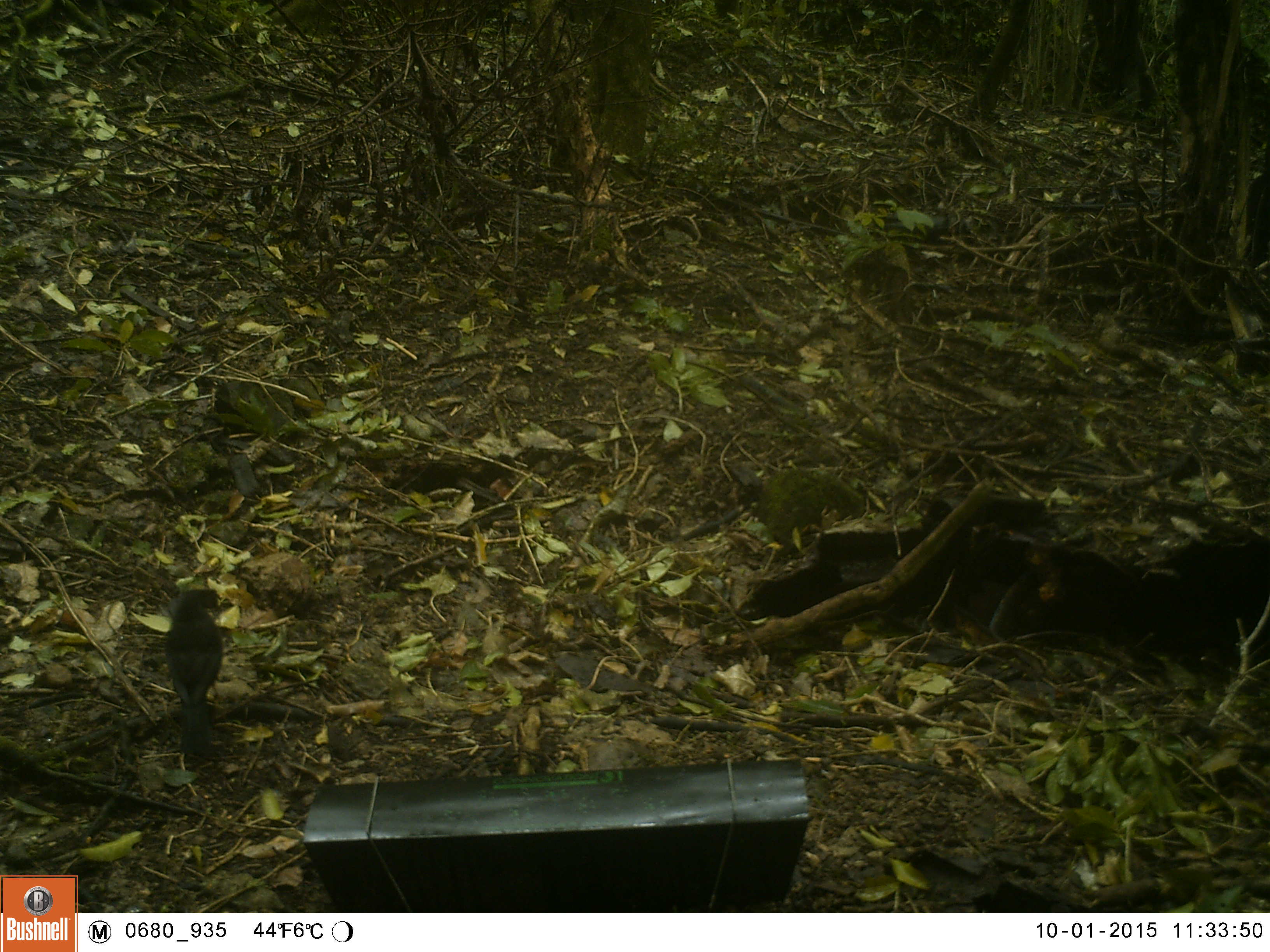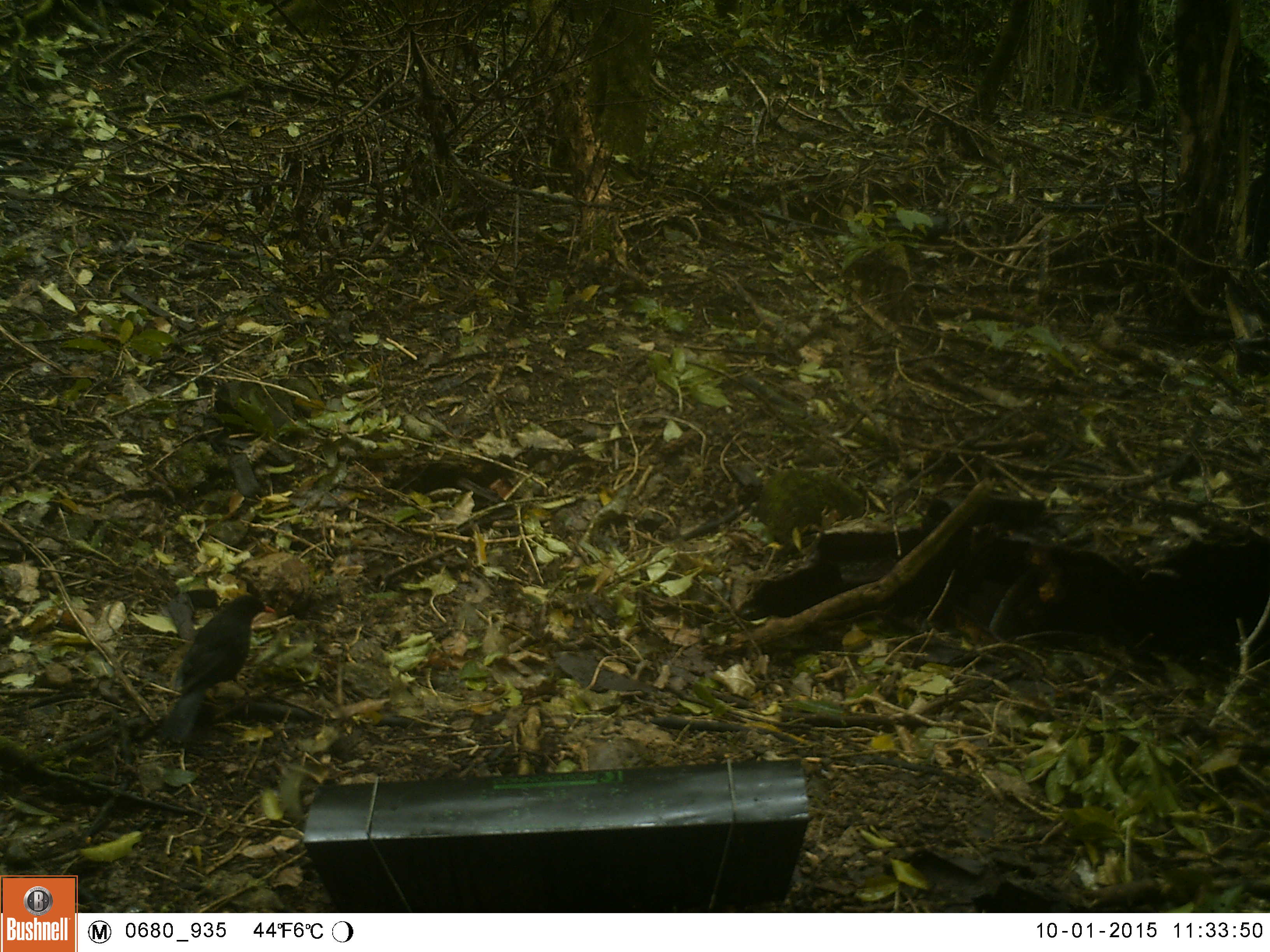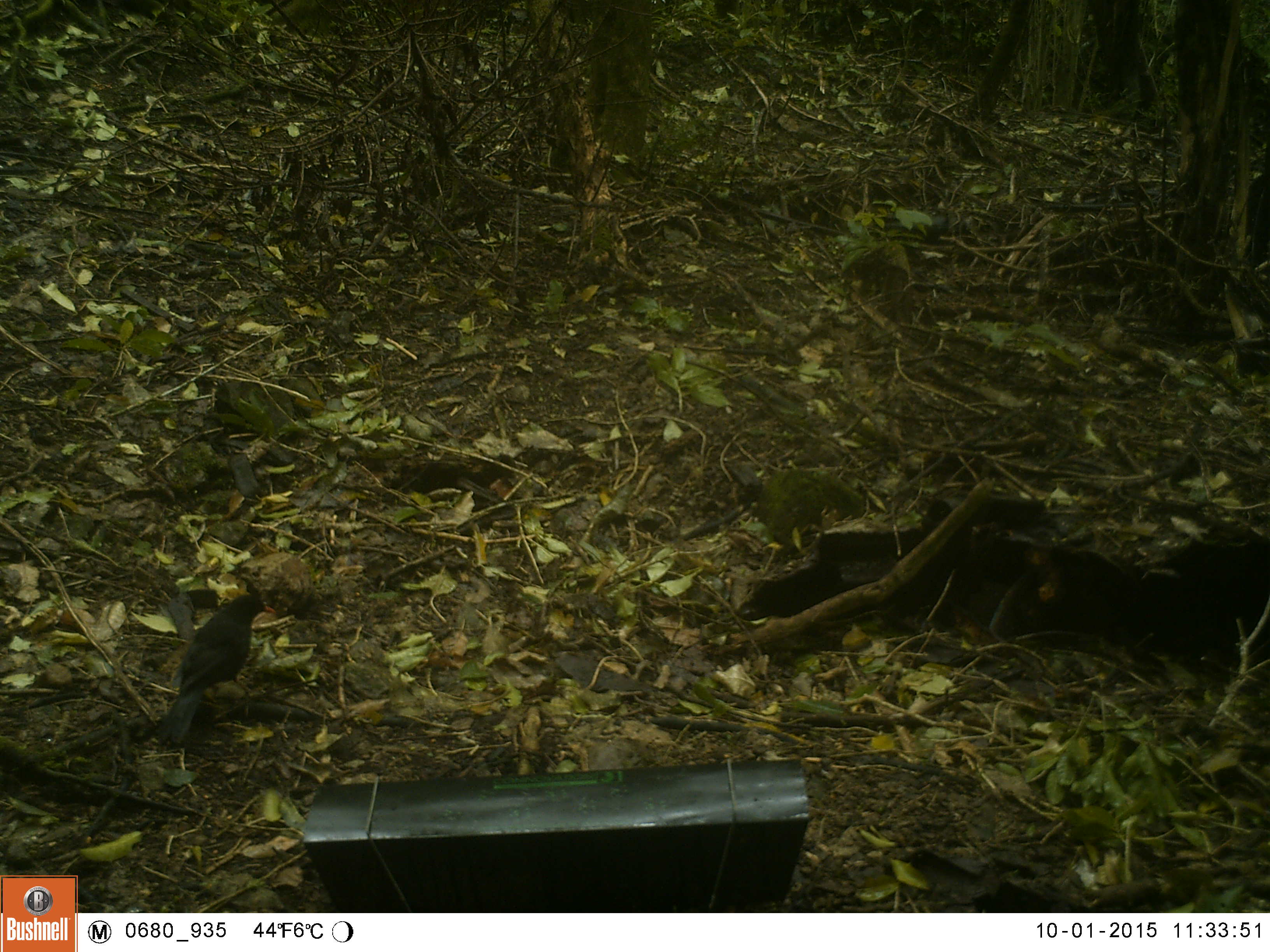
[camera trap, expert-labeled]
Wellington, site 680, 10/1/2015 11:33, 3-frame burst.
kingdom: Animalia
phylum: Chordata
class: Aves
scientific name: Aves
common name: bird